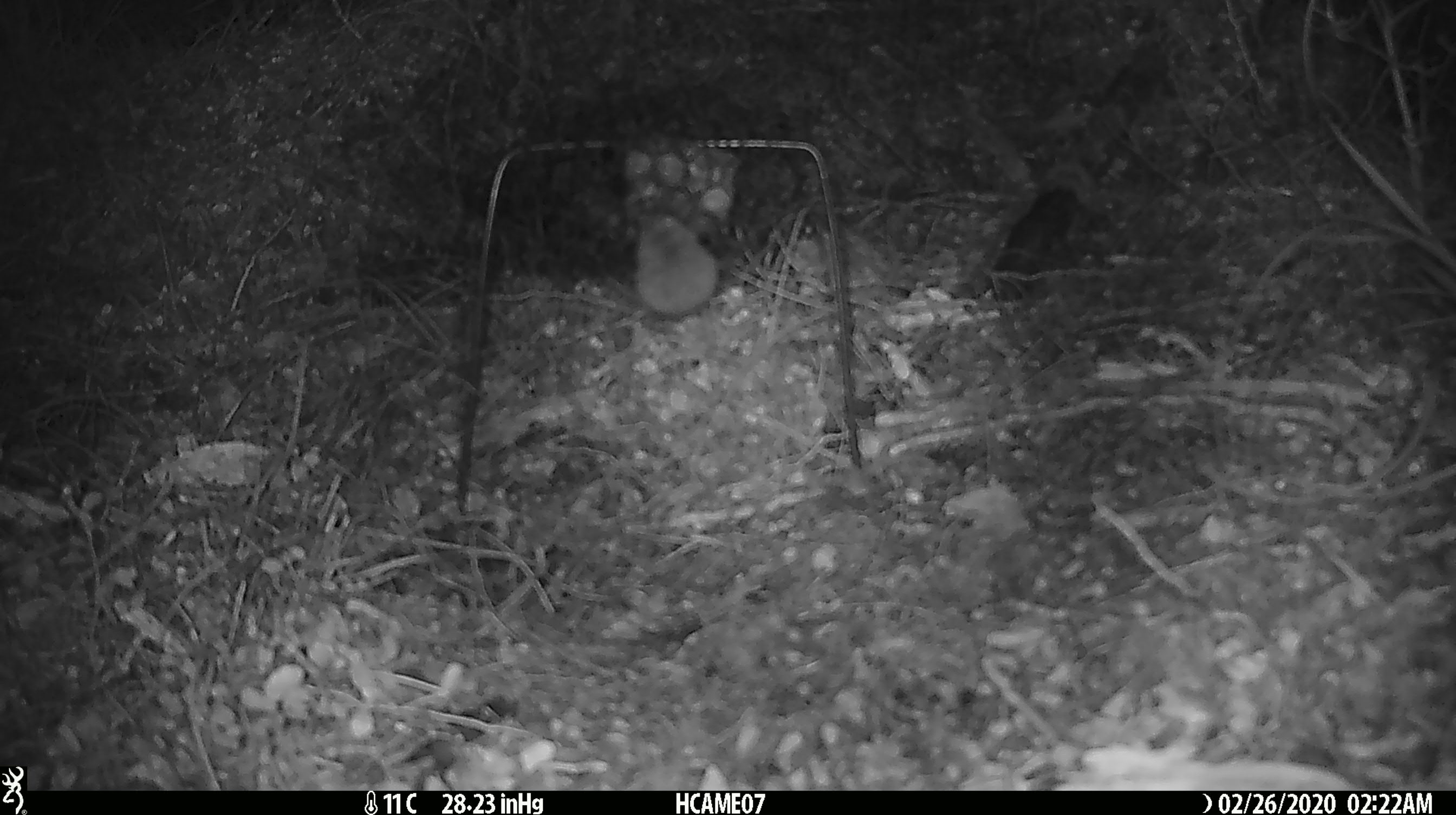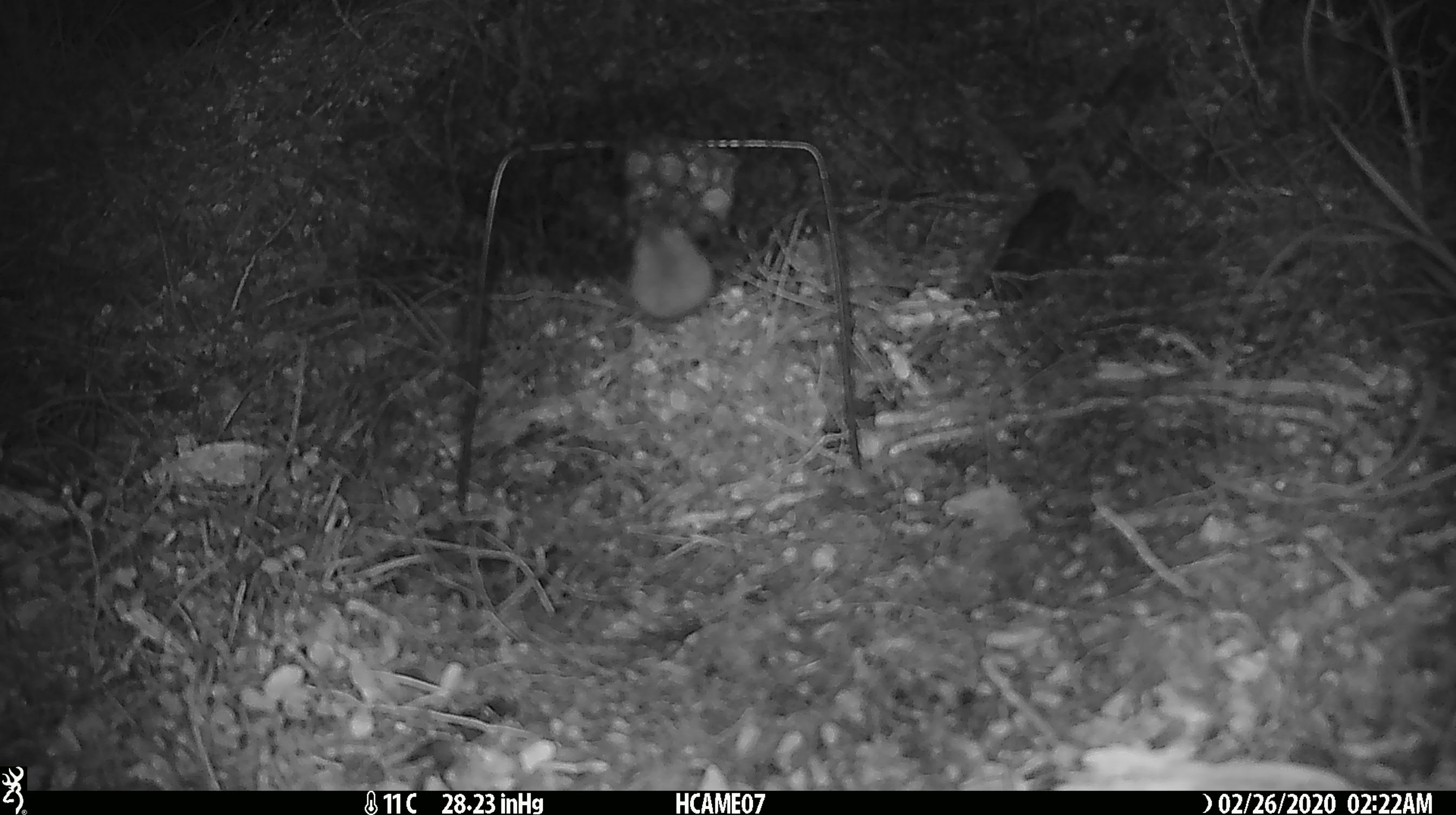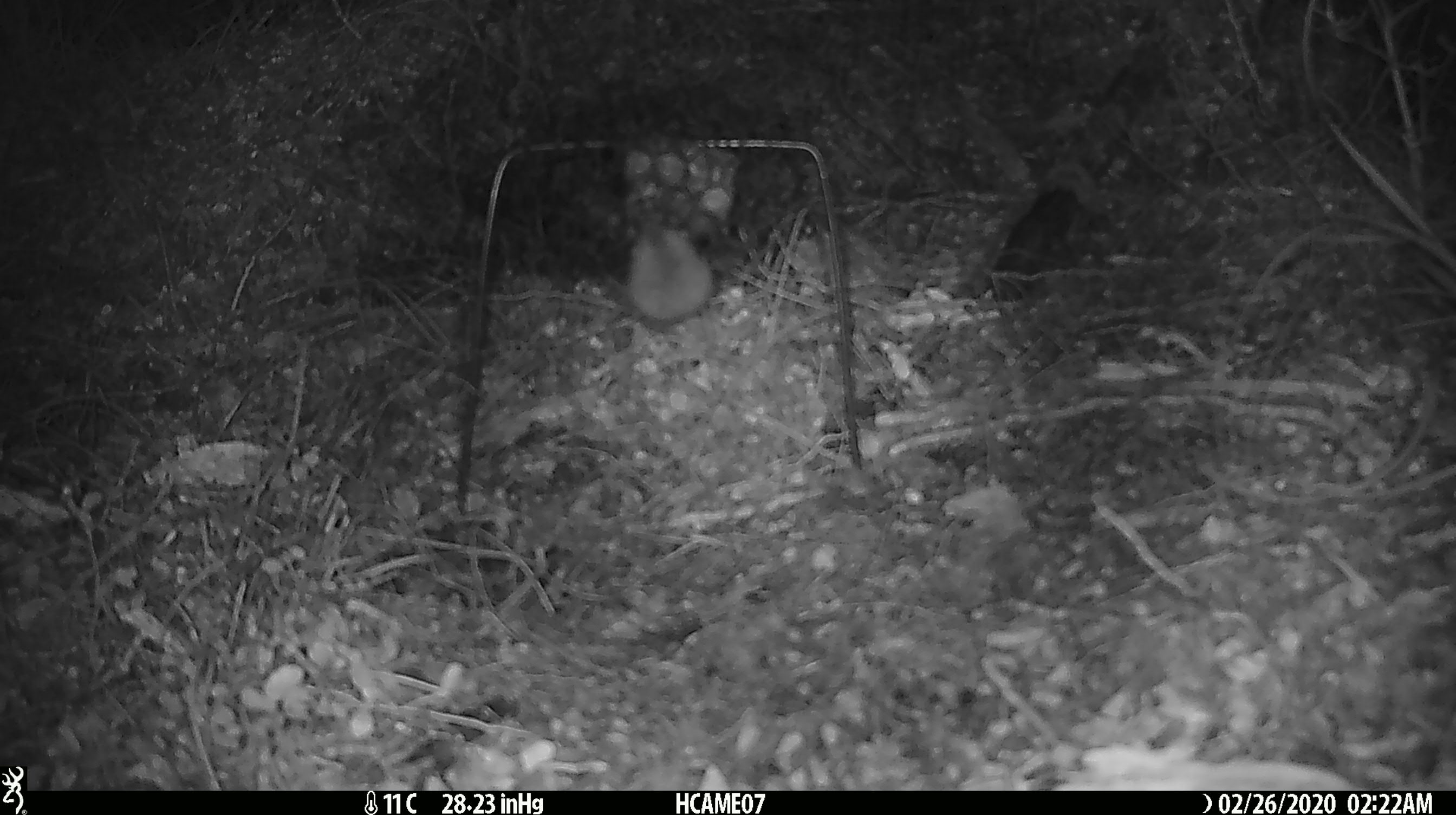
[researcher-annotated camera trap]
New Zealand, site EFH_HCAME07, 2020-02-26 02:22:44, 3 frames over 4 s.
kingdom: Animalia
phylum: Chordata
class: Mammalia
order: Rodentia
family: Muridae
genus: Mus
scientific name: Mus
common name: mouse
Mouse (Mus).